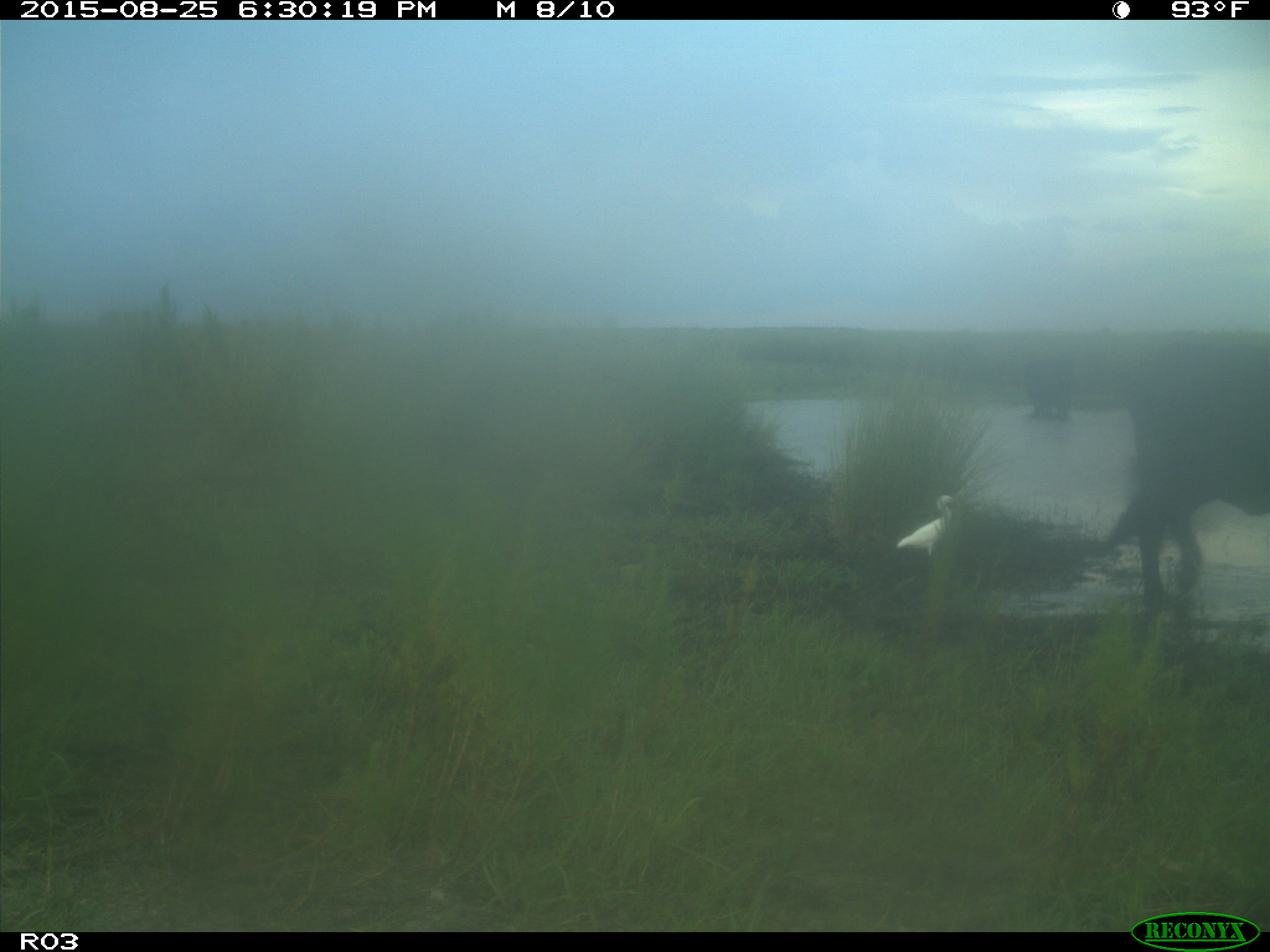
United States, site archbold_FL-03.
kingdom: Animalia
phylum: Chordata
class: Mammalia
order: Artiodactyla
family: Bovidae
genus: Bos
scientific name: Bos taurus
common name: domestic cow